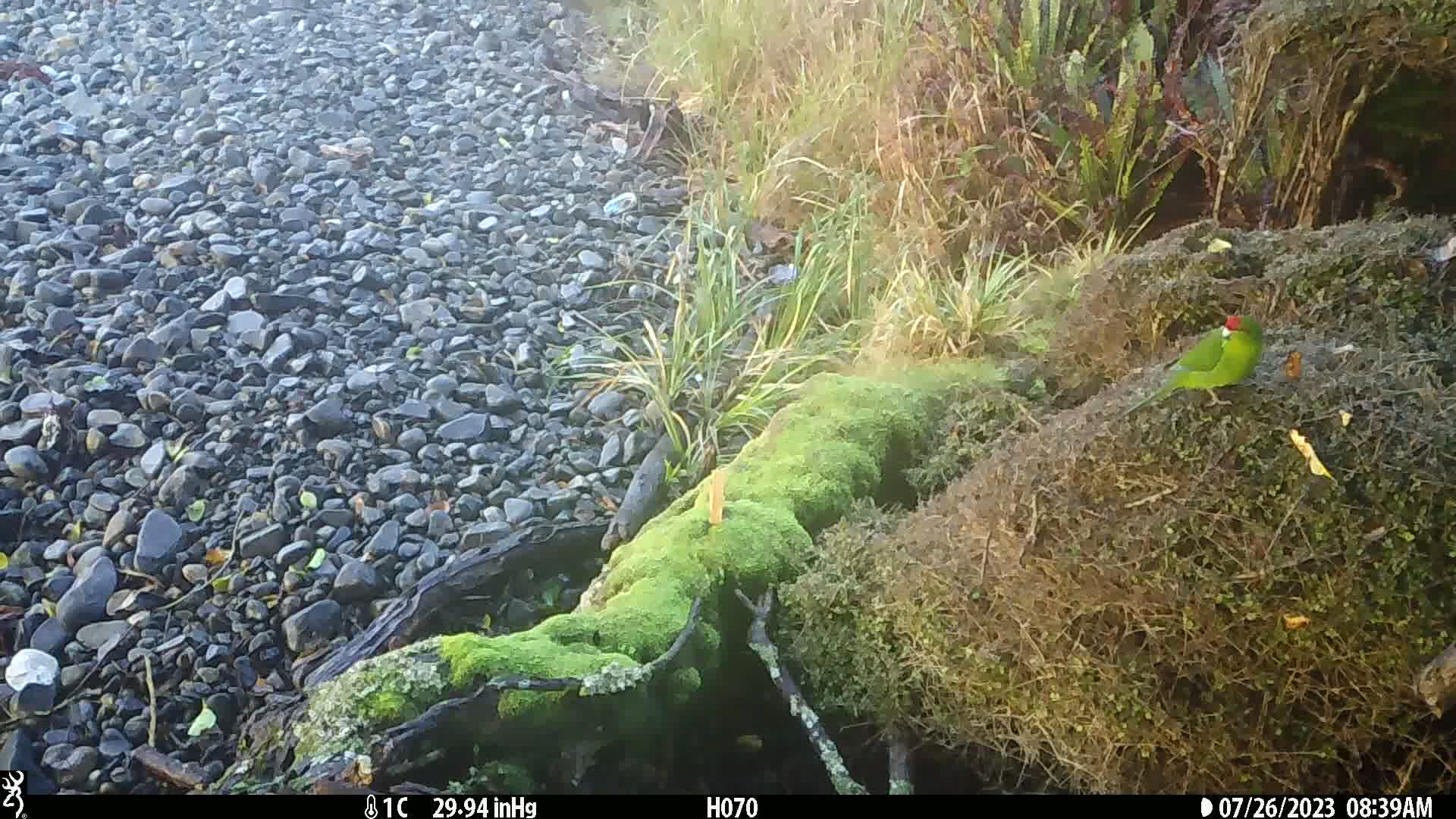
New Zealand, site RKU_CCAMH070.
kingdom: Animalia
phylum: Chordata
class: Aves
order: Psittaciformes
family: Psittaculidae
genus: Cyanoramphus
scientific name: Cyanoramphus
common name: parakeet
Parakeet (Cyanoramphus).